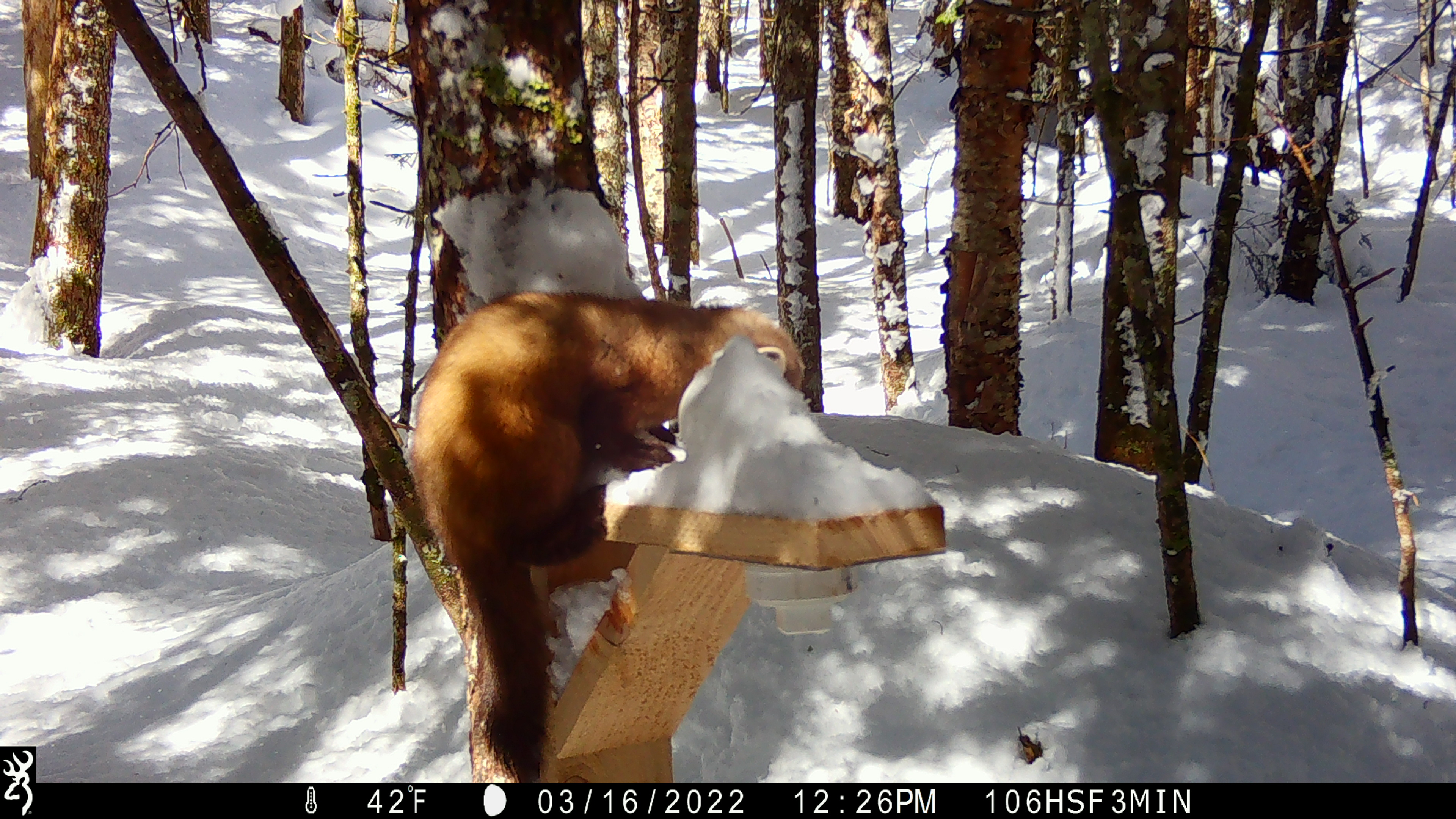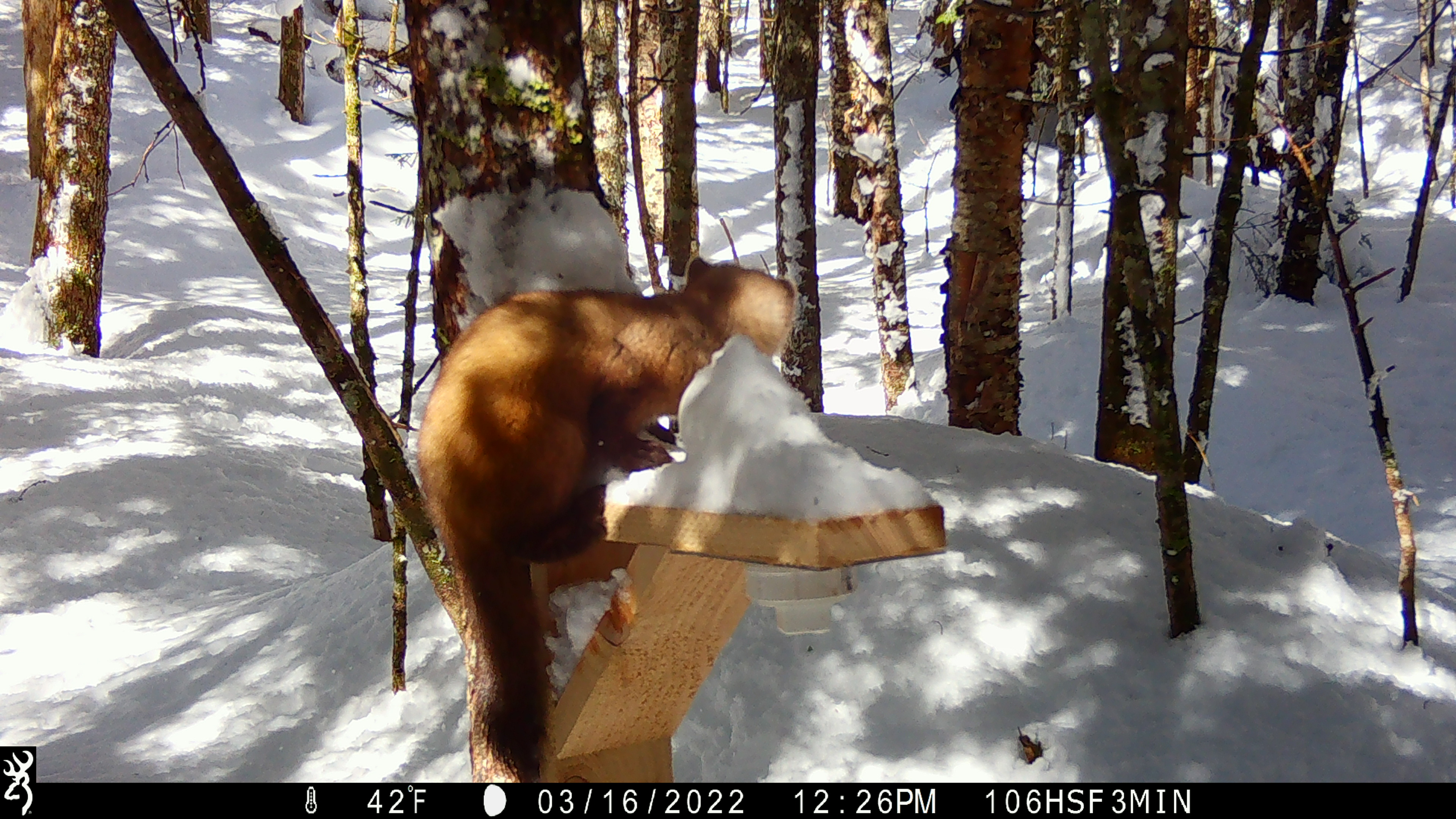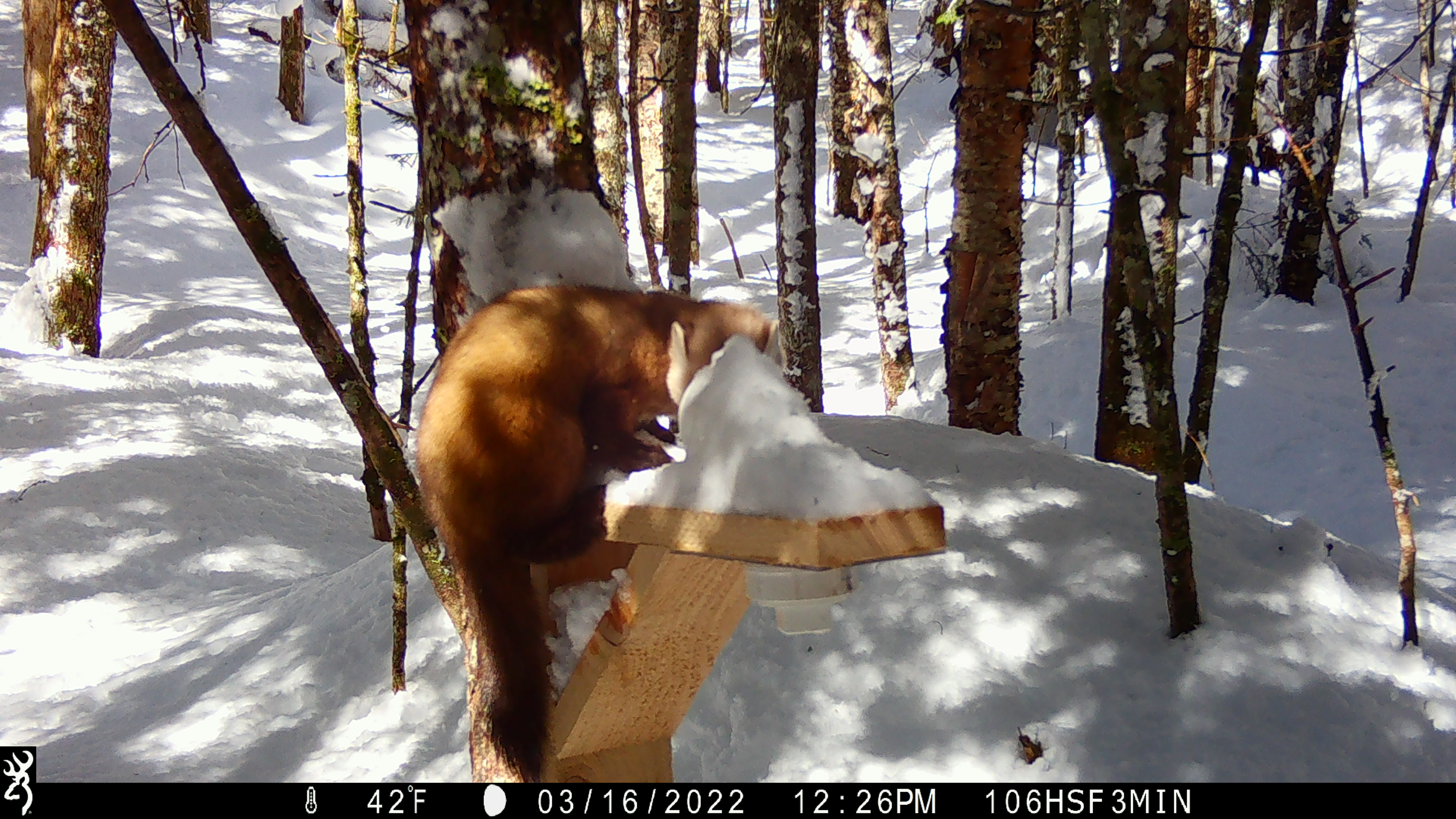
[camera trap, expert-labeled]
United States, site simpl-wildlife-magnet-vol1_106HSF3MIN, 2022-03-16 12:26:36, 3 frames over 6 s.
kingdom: Animalia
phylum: Chordata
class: Mammalia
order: Carnivora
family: Mustelidae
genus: Martes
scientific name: Martes americana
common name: american marten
American marten (Martes americana).